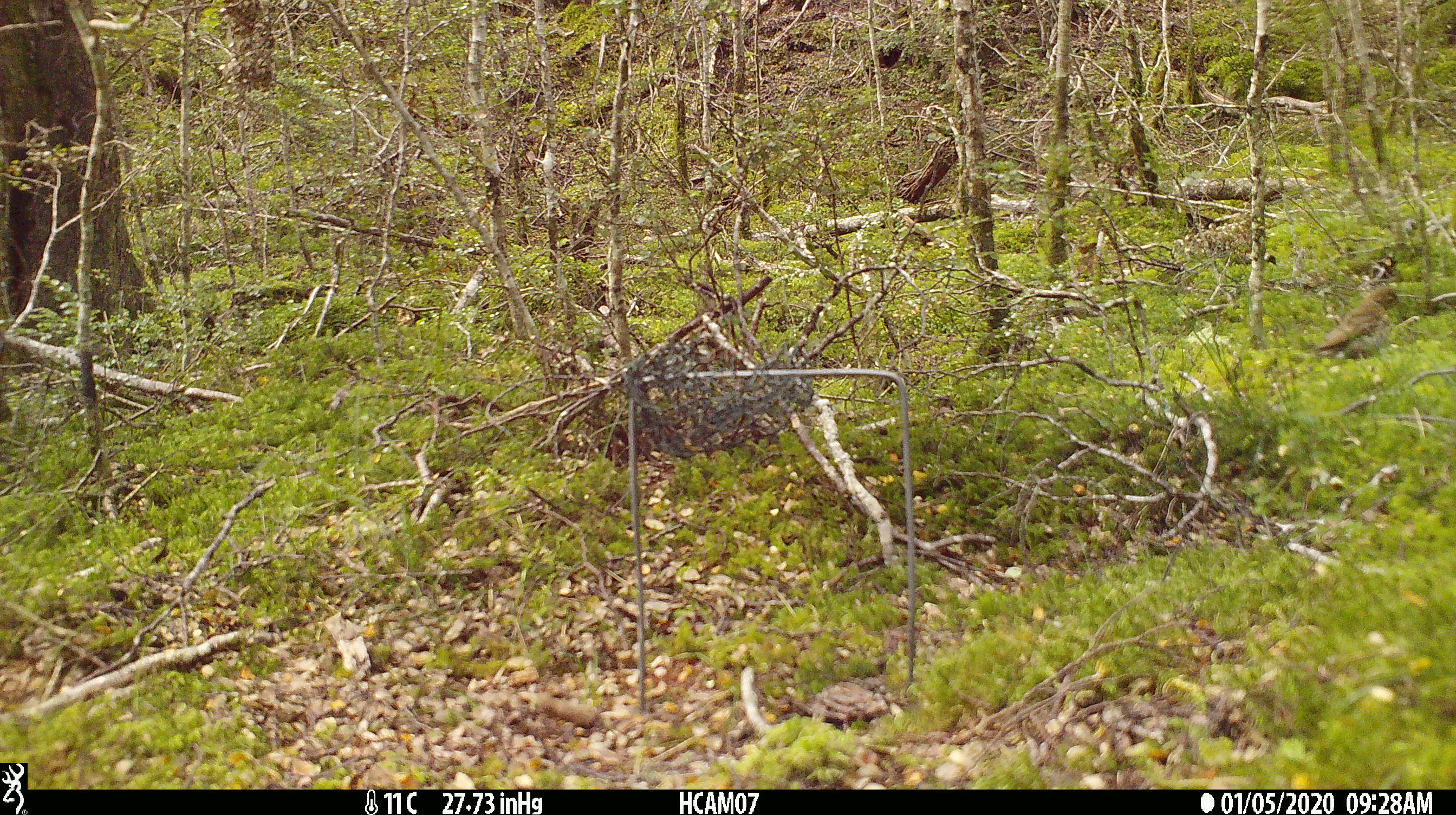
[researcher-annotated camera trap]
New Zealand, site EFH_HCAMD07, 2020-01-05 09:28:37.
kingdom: Animalia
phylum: Chordata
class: Aves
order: Passeriformes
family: Turdidae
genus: Turdus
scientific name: Turdus philomelos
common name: song thrush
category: thrush